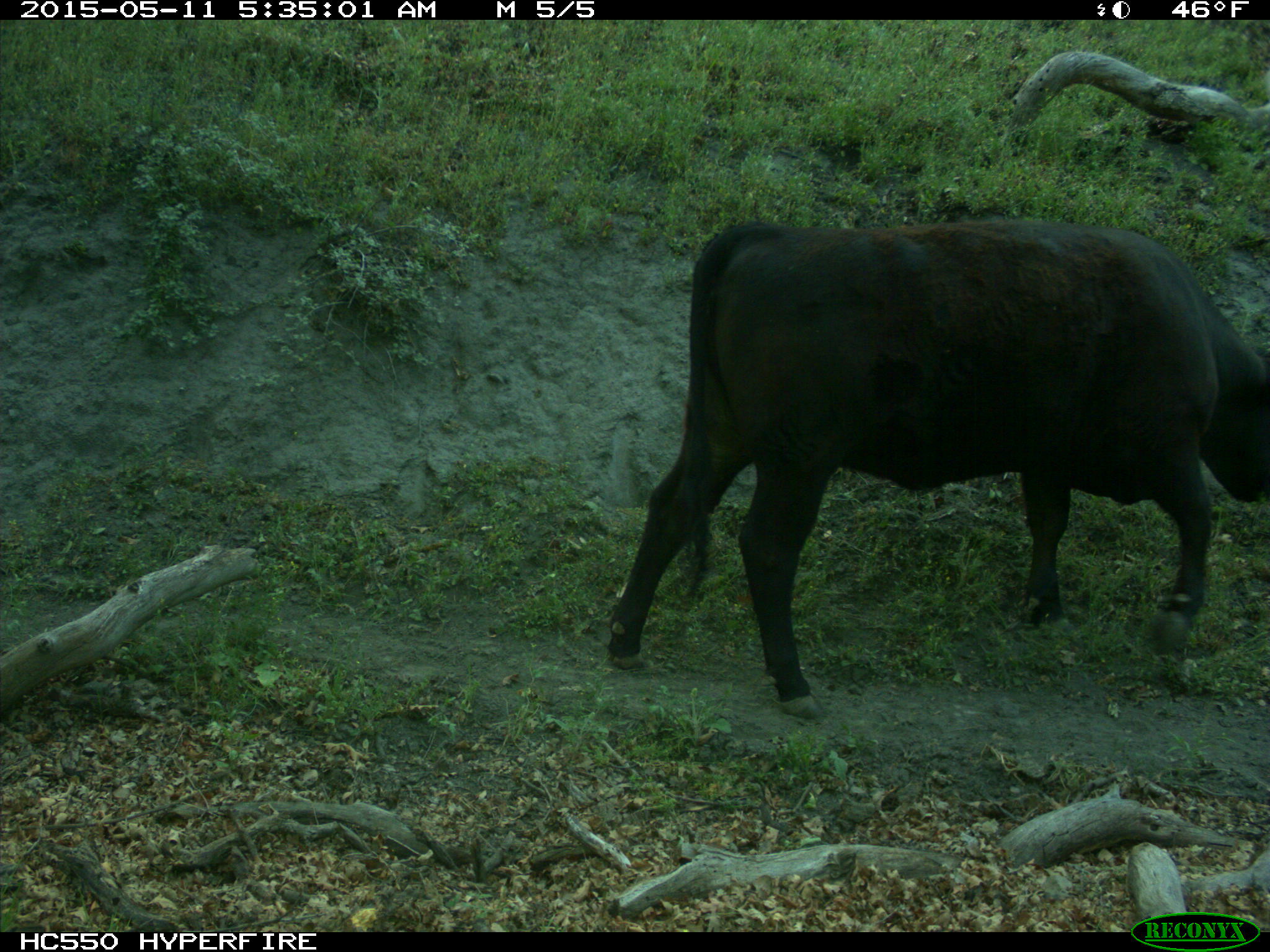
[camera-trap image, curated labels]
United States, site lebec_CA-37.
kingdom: Animalia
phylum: Chordata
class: Mammalia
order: Artiodactyla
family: Bovidae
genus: Bos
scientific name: Bos taurus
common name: domestic cow